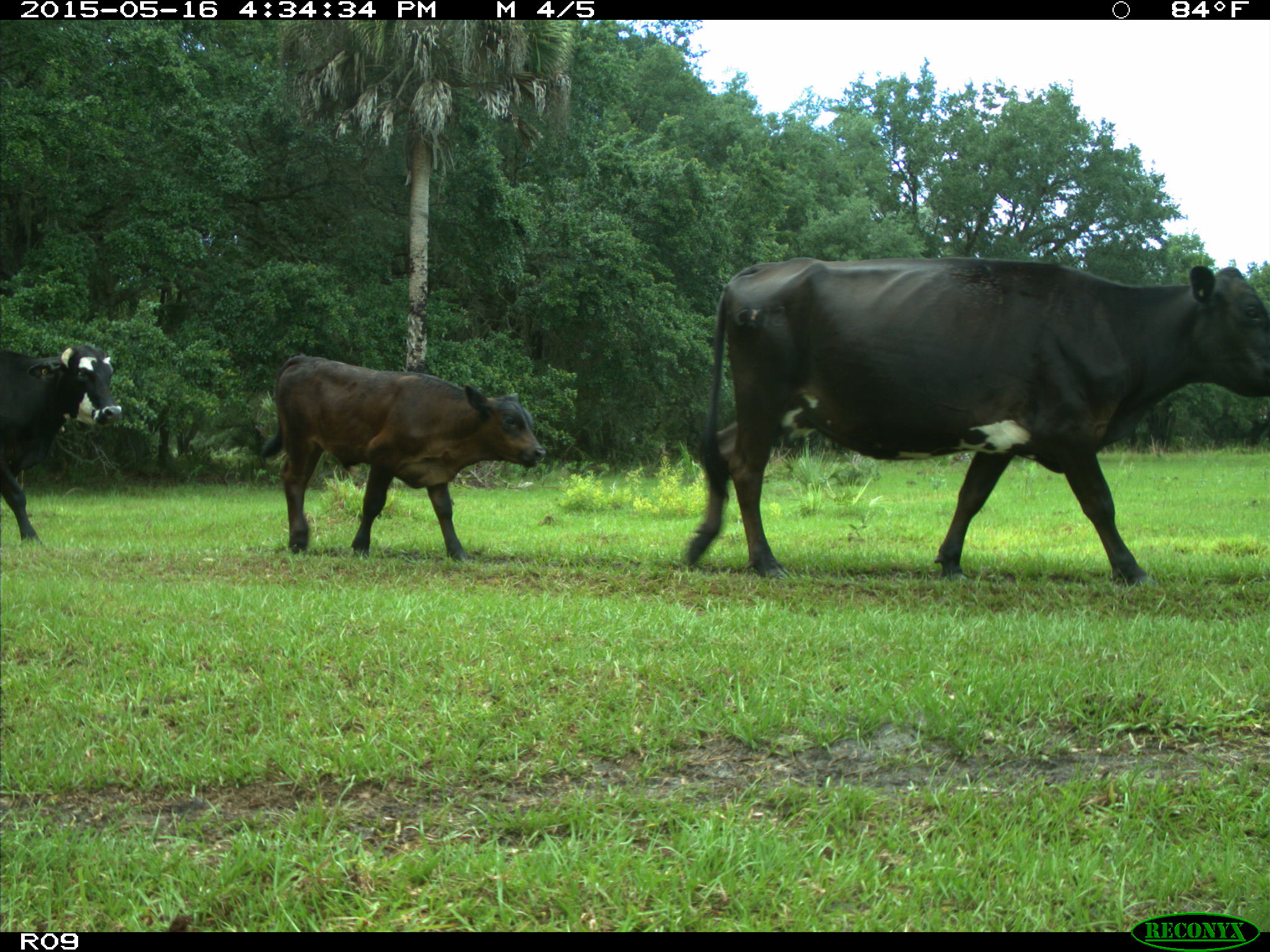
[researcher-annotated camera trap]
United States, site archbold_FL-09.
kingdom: Animalia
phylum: Chordata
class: Mammalia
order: Artiodactyla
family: Bovidae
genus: Bos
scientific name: Bos taurus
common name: domestic cow